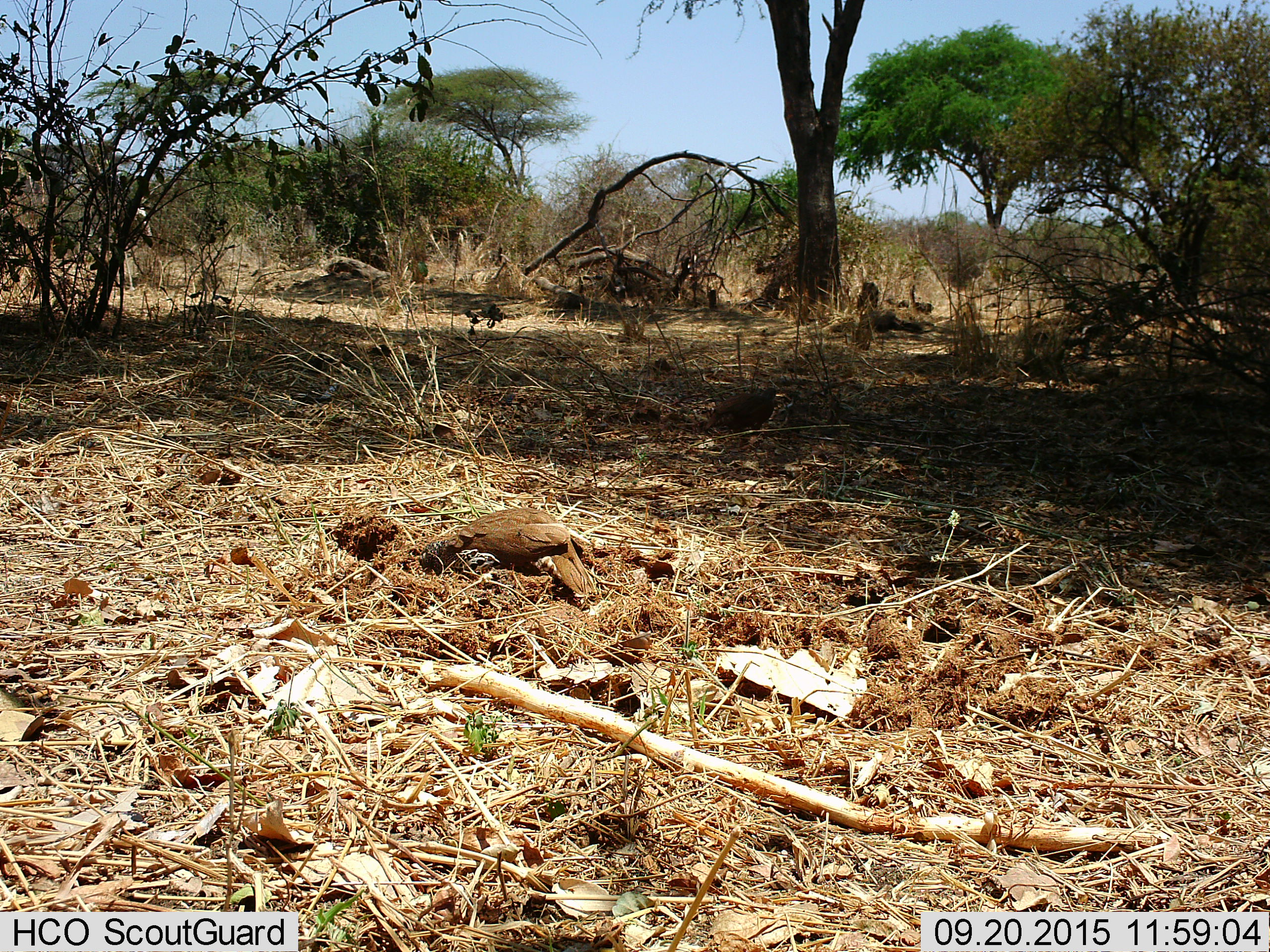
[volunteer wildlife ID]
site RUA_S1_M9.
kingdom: Animalia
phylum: Chordata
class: Aves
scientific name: Aves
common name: bird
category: birdother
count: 2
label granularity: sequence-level